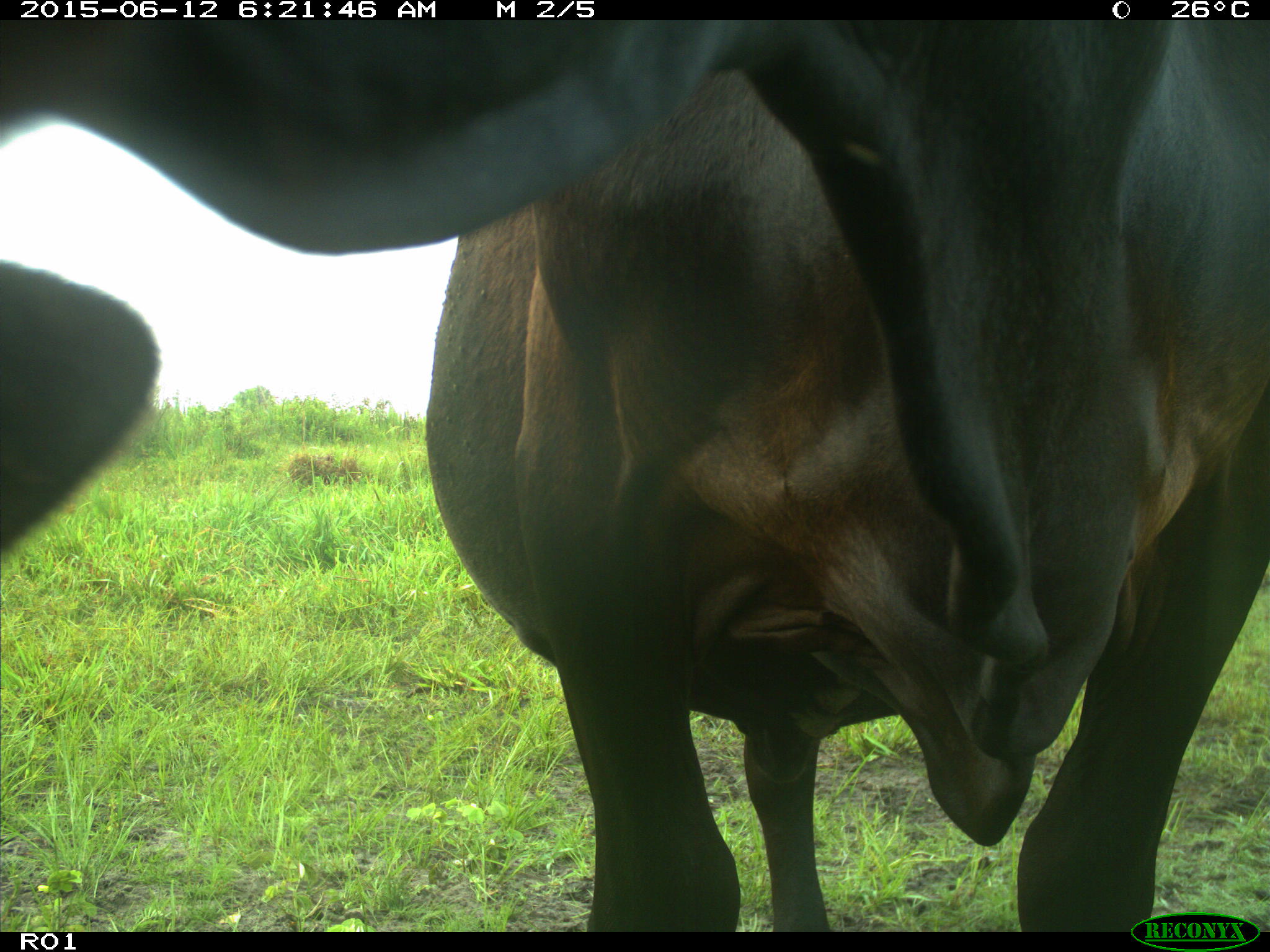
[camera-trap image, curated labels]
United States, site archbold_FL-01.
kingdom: Animalia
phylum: Chordata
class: Mammalia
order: Artiodactyla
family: Bovidae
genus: Bos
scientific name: Bos taurus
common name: domestic cow